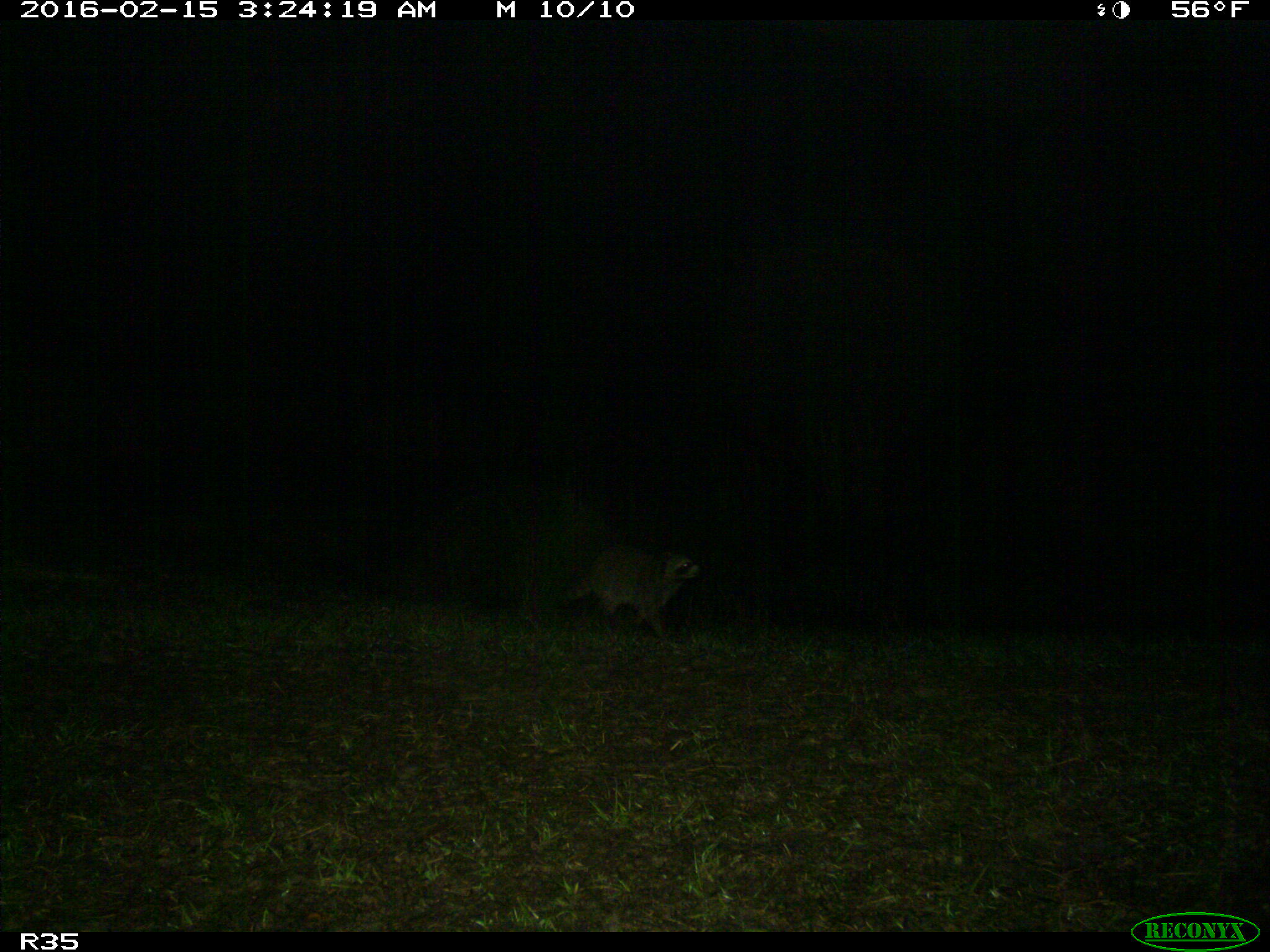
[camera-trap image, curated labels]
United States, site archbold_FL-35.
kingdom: Animalia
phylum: Chordata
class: Mammalia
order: Carnivora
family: Procyonidae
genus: Procyon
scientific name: Procyon lotor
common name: common raccoon